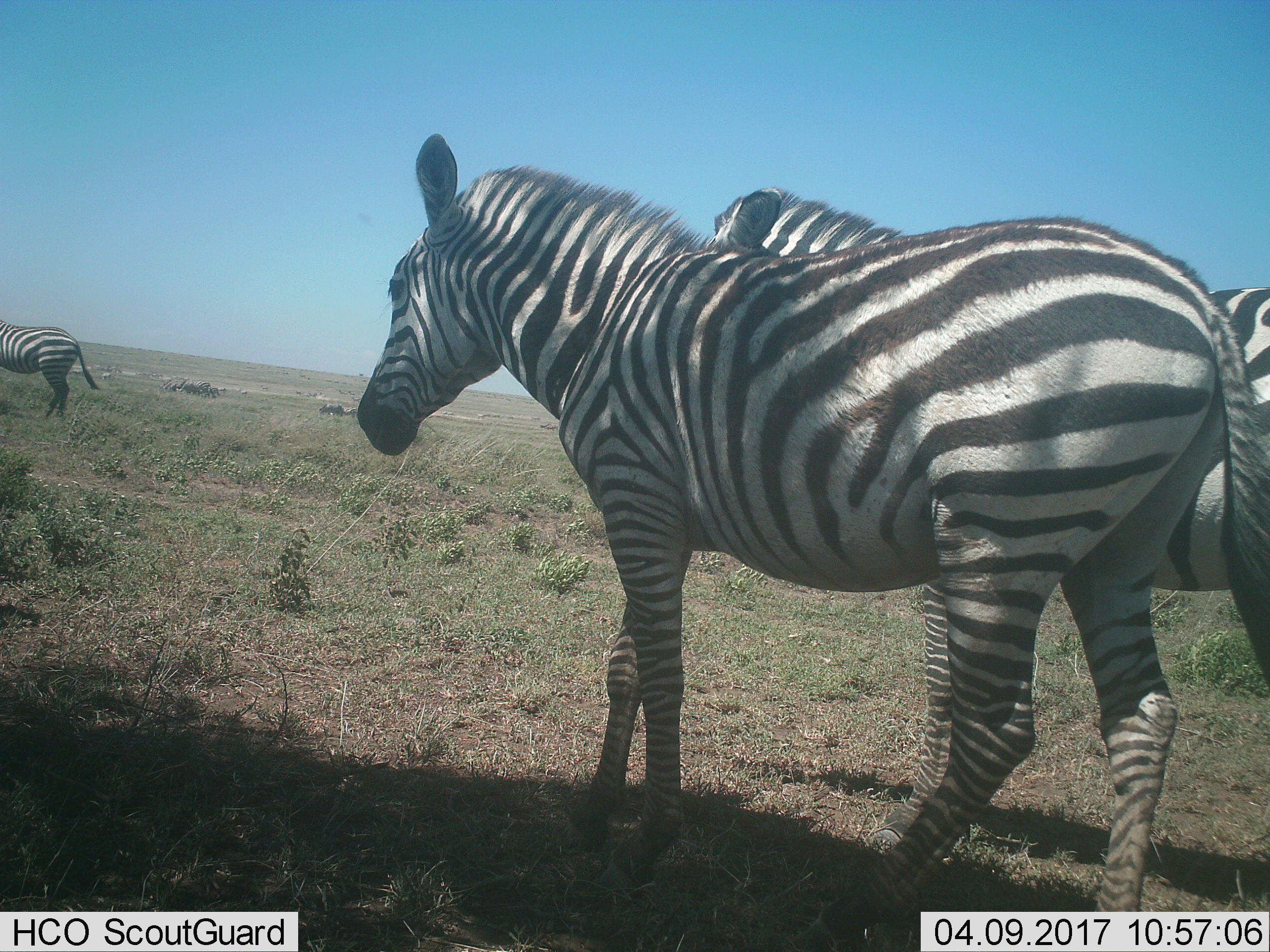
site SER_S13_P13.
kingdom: Animalia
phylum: Chordata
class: Mammalia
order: Perissodactyla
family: Equidae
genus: Equus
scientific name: Equus quagga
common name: plains zebra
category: zebraplains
Zebraplains (plains zebra) (Equus quagga), count 3. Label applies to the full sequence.